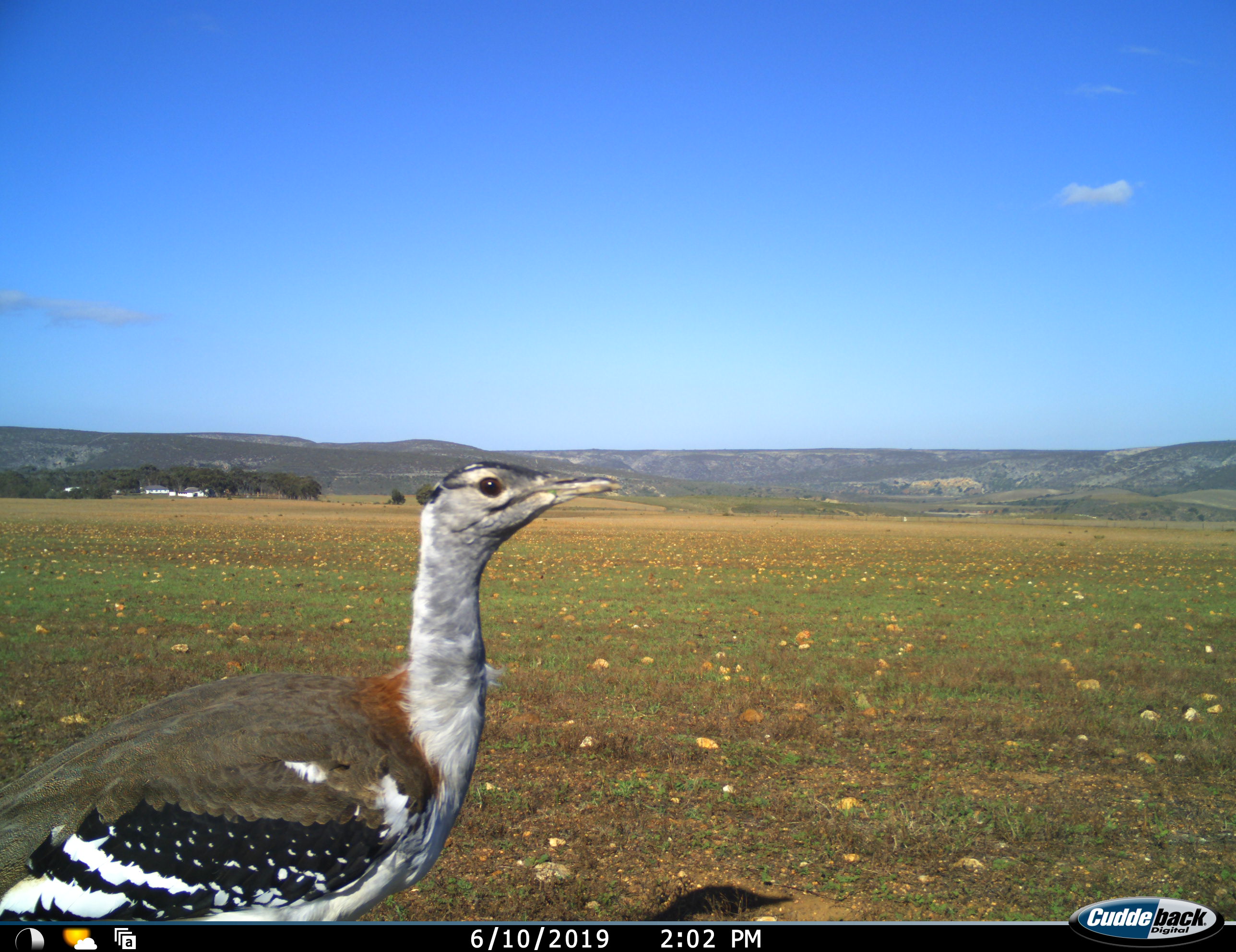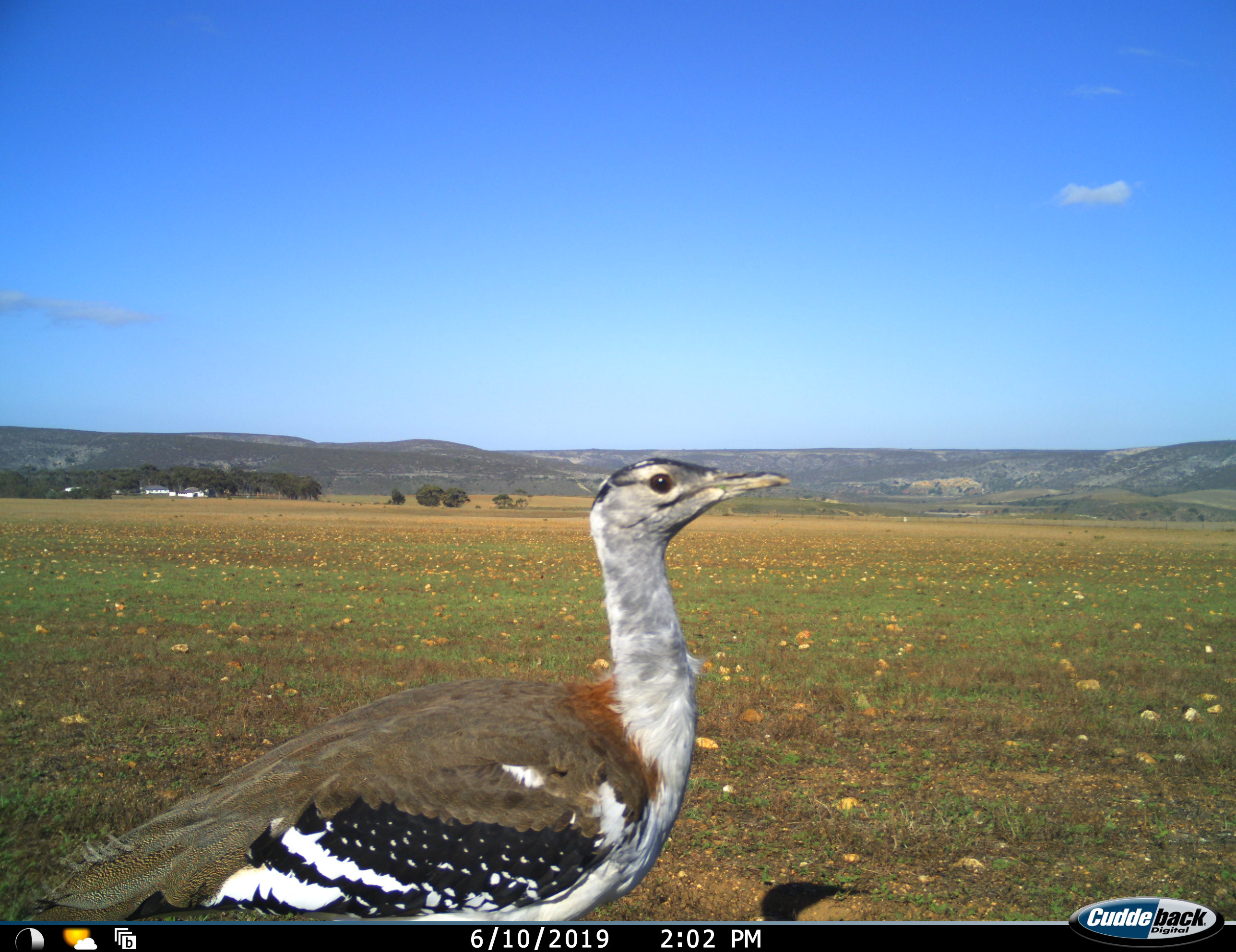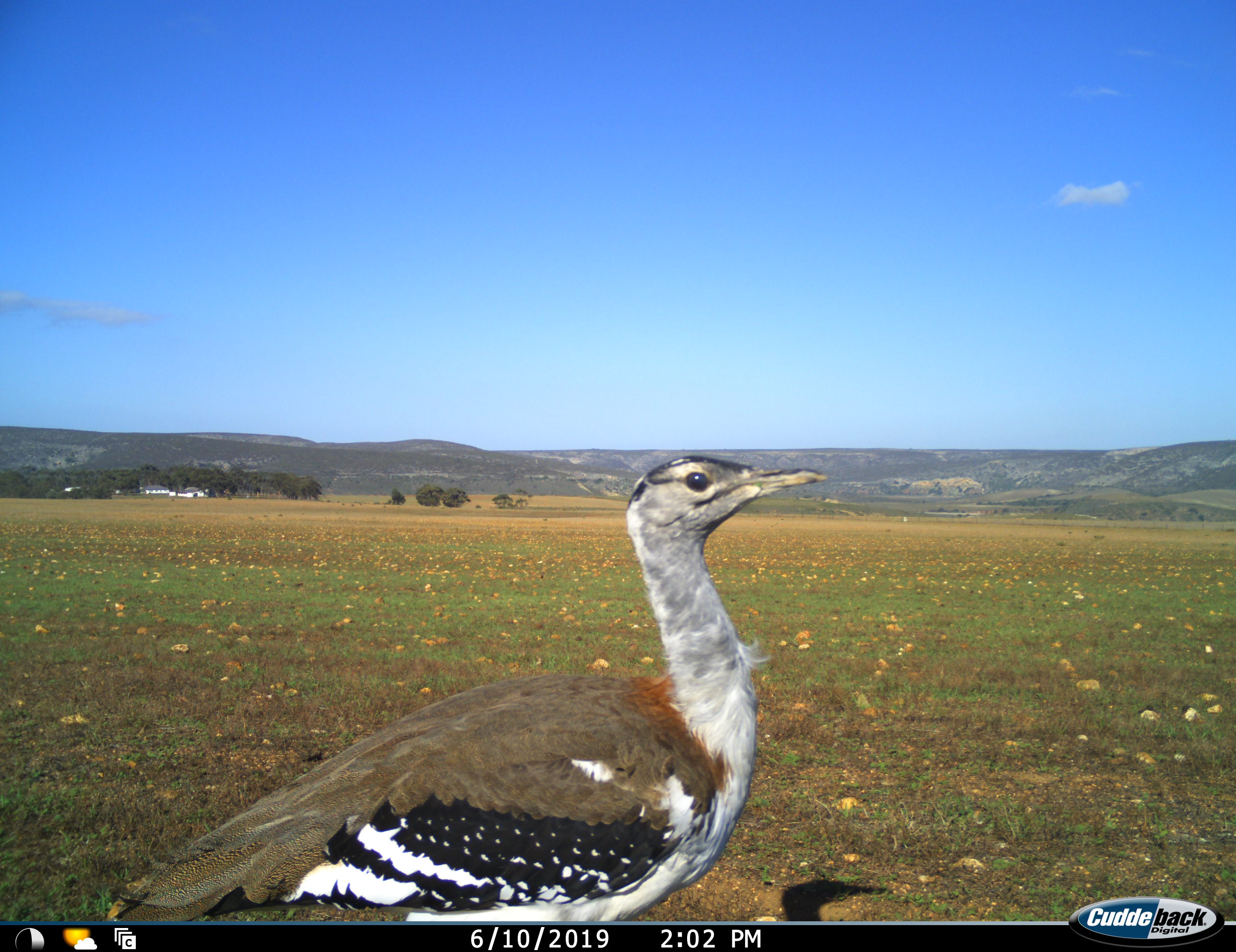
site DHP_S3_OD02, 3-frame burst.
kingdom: Animalia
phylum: Chordata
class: Aves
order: Otidiformes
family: Otididae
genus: Neotis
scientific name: Neotis denhami denhami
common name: denham's bustard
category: bustarddenhams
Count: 1.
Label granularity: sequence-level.